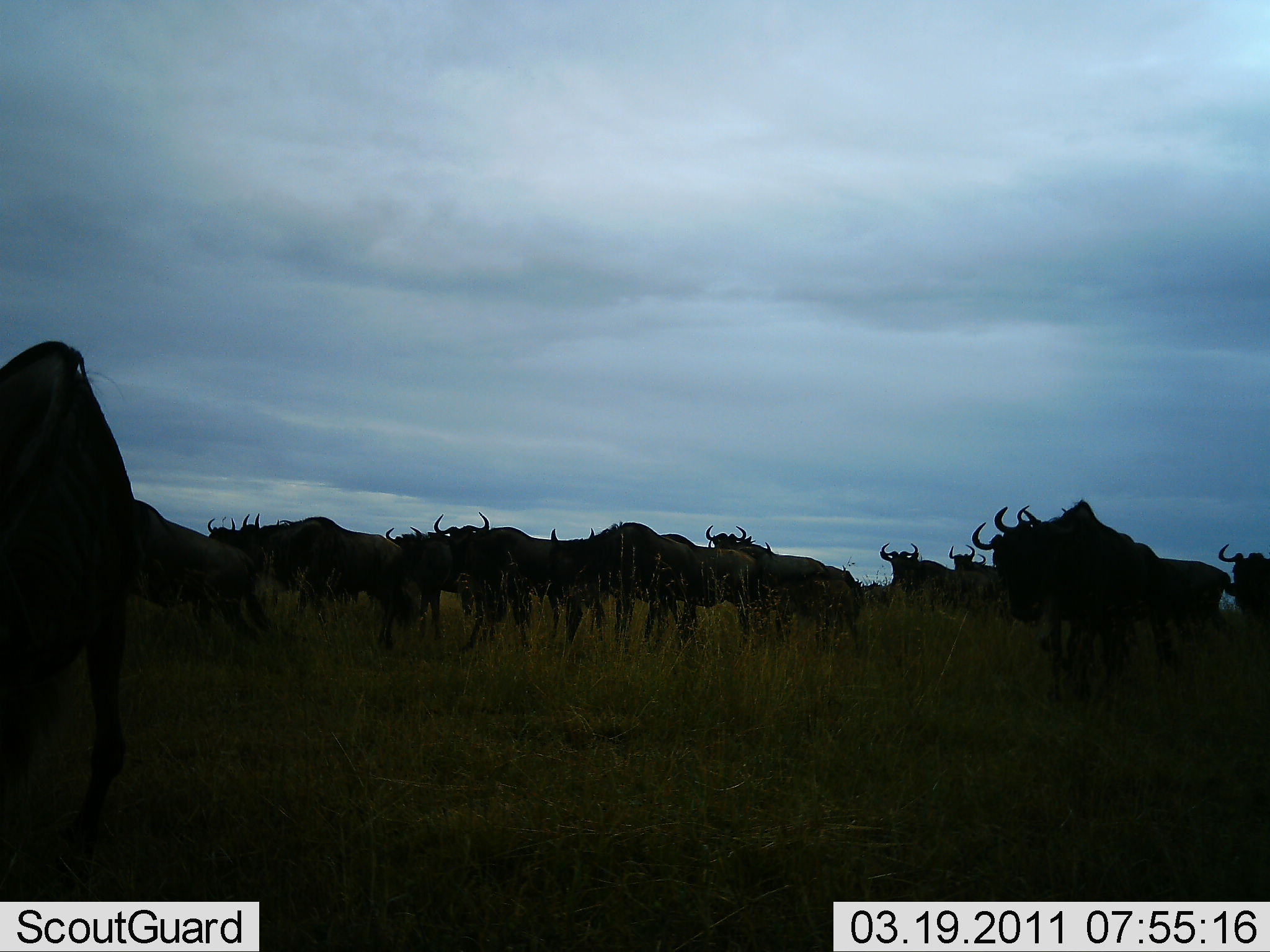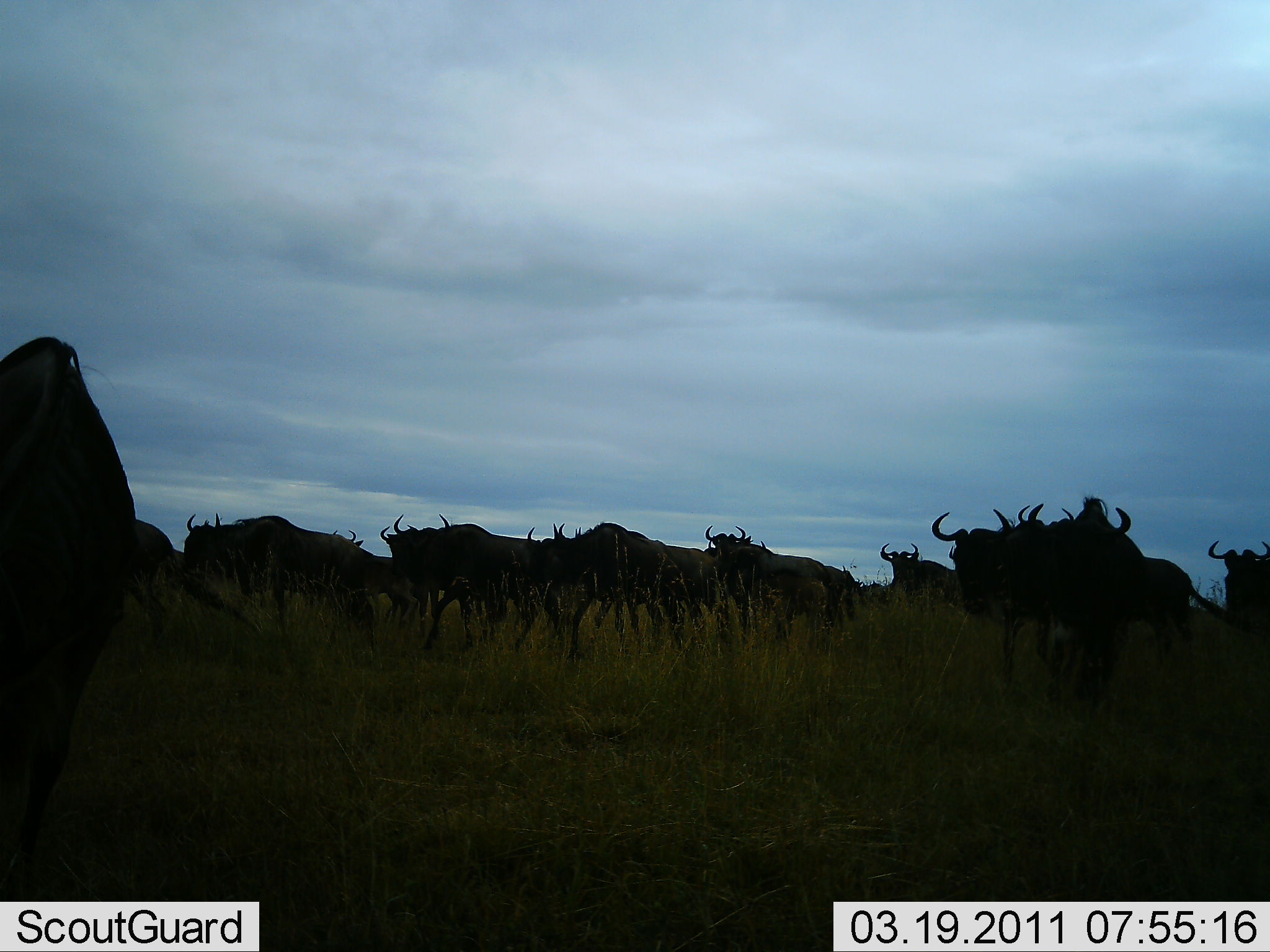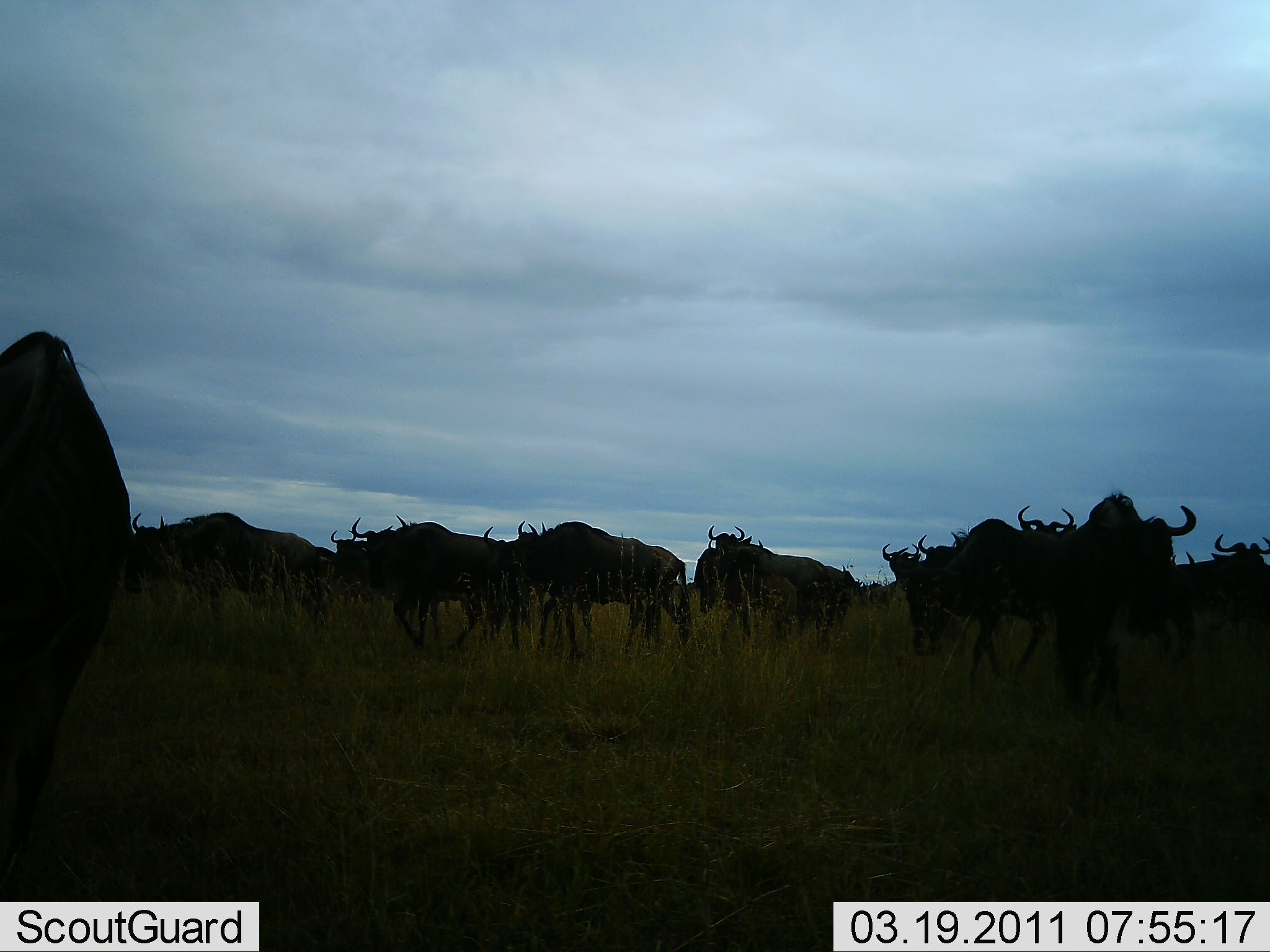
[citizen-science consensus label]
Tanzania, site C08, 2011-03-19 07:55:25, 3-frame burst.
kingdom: Animalia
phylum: Chordata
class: Mammalia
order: Artiodactyla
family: Bovidae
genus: Connochaetes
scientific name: Connochaetes taurinus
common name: blue wildebeest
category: wildebeest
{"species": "wildebeest (blue wildebeest) (Connochaetes taurinus)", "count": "11-50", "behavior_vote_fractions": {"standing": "18%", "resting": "0%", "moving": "100%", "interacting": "9%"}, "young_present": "0%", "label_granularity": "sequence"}